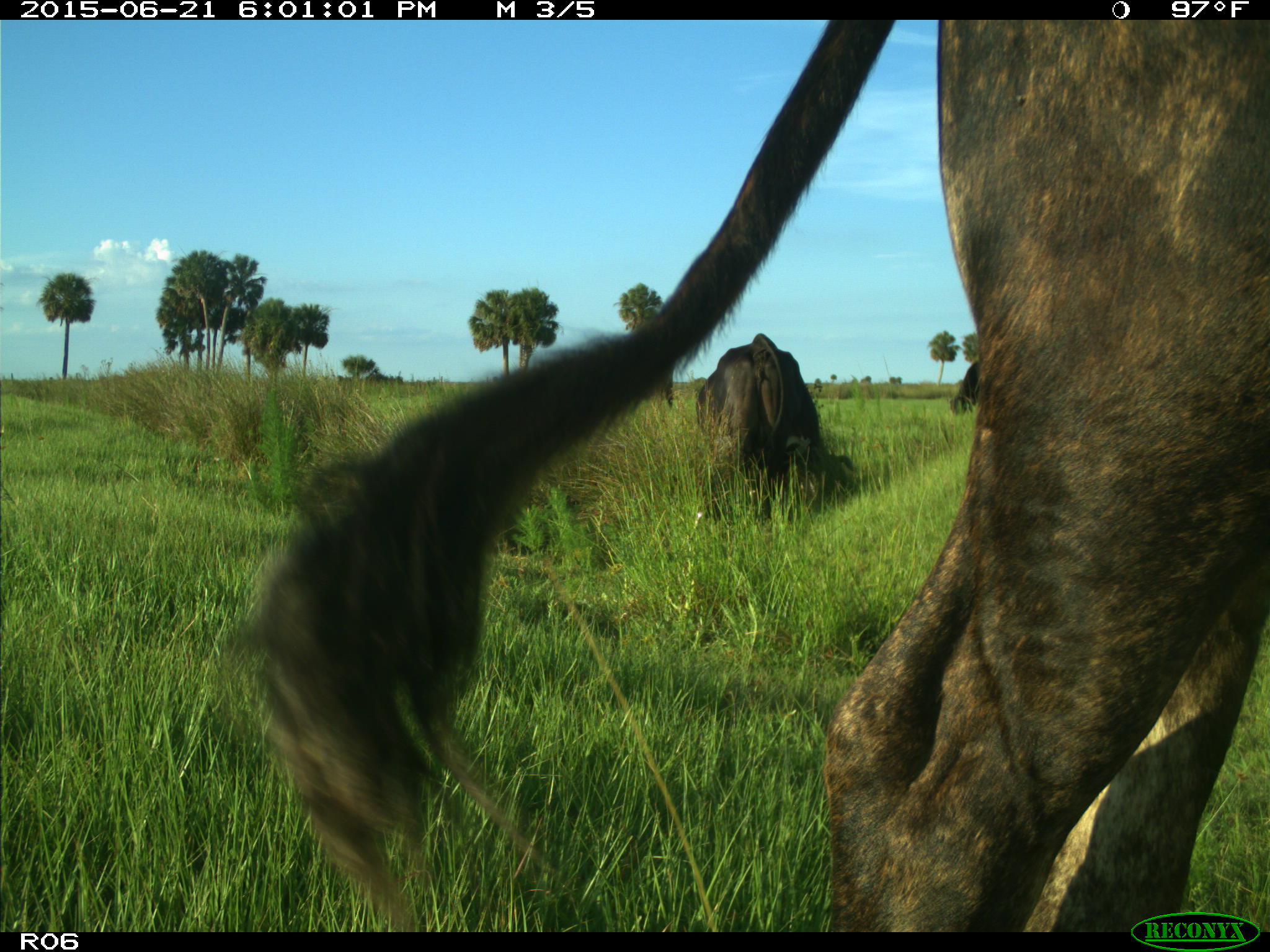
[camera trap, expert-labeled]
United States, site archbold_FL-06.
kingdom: Animalia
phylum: Chordata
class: Mammalia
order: Artiodactyla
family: Bovidae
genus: Bos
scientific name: Bos taurus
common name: domestic cow